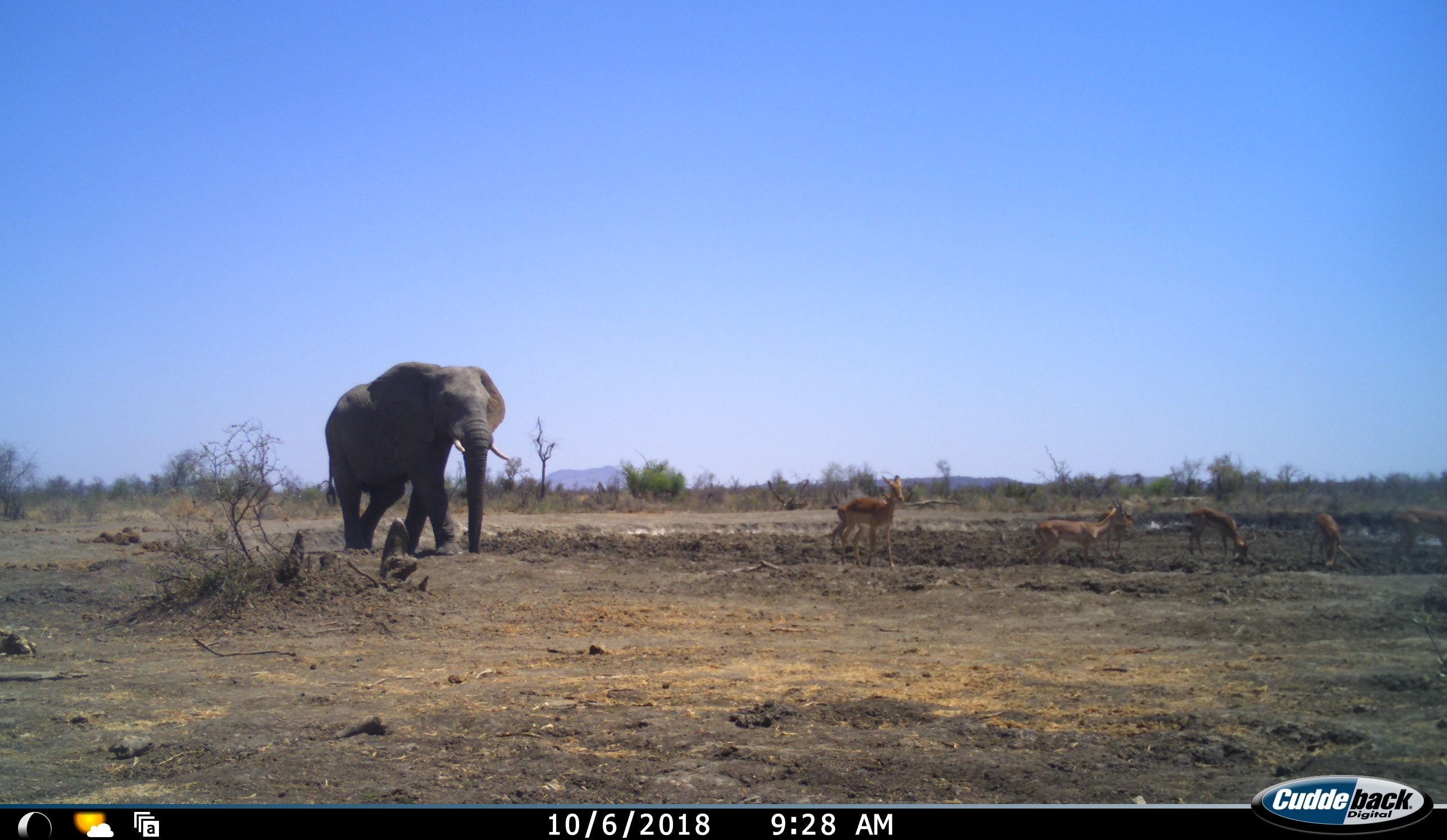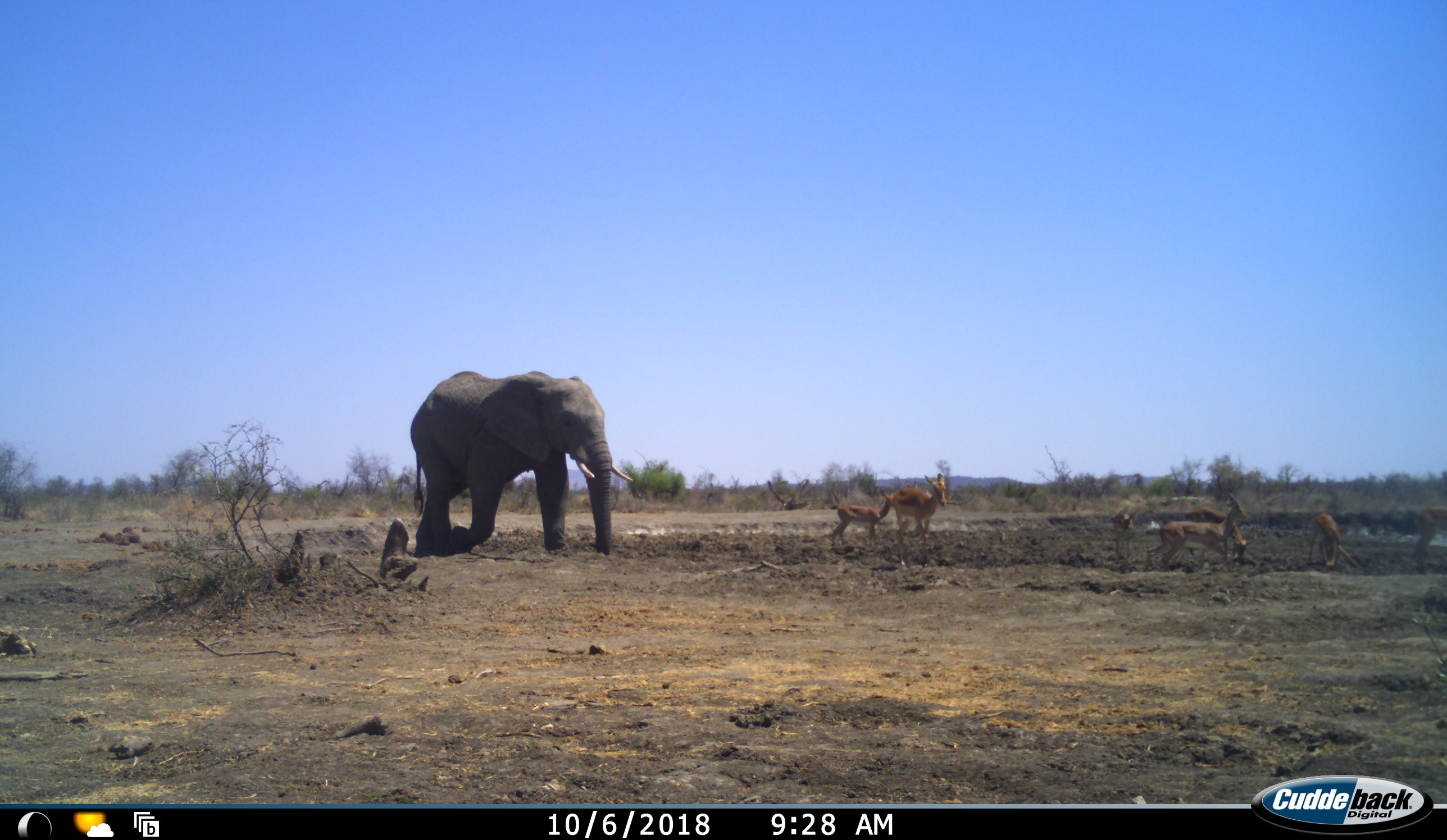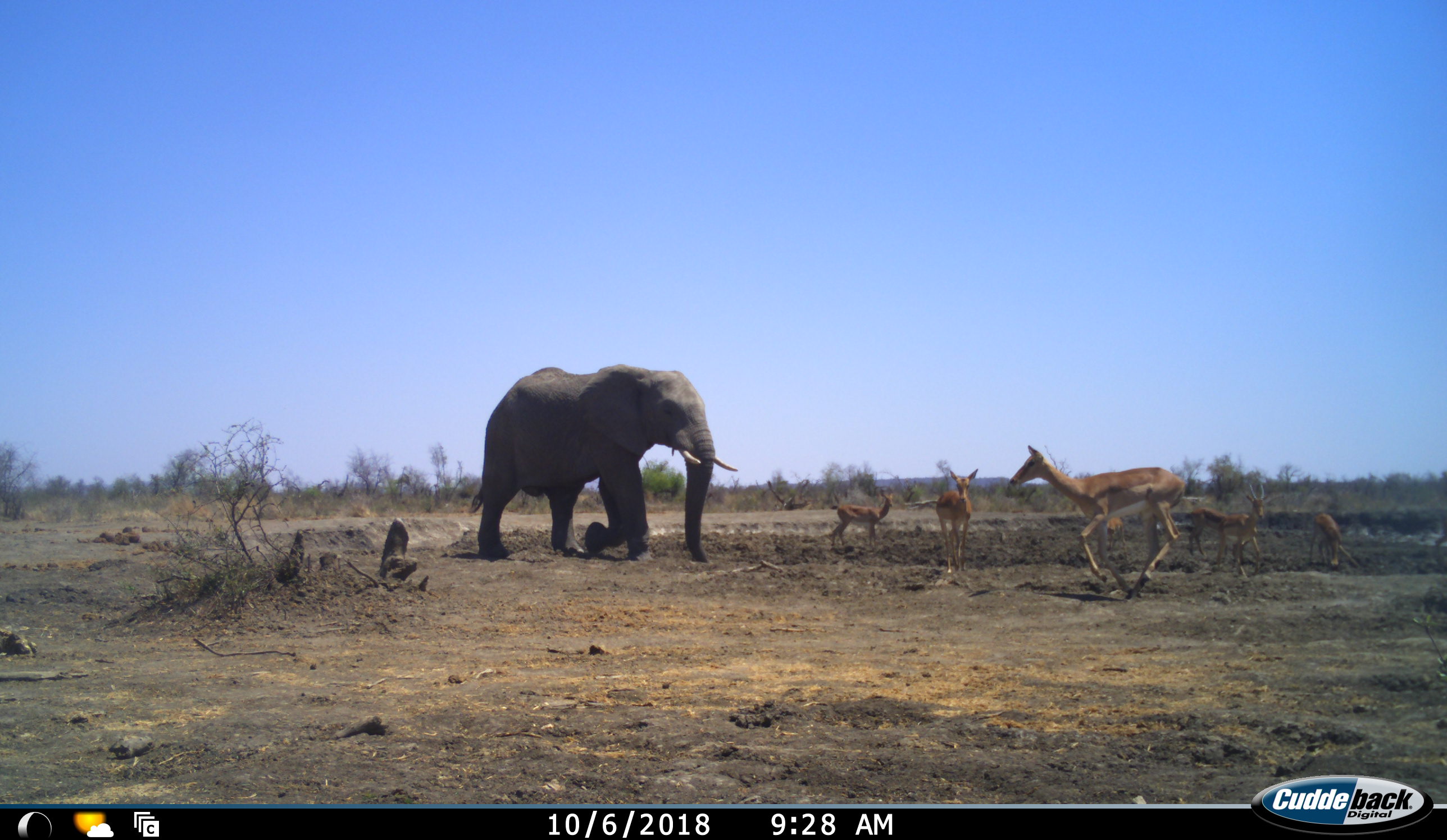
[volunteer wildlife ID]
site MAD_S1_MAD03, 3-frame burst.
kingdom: Animalia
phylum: Chordata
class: Mammalia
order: Proboscidea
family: Elephantidae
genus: Loxodonta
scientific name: Loxodonta africana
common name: african bush elephant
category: elephant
Elephant (african bush elephant) (Loxodonta africana), count 1. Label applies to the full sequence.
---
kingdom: Animalia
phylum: Chordata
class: Mammalia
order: Artiodactyla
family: Bovidae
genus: Aepyceros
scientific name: Aepyceros melampus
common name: impala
Impala (Aepyceros melampus), count 8. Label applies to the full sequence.